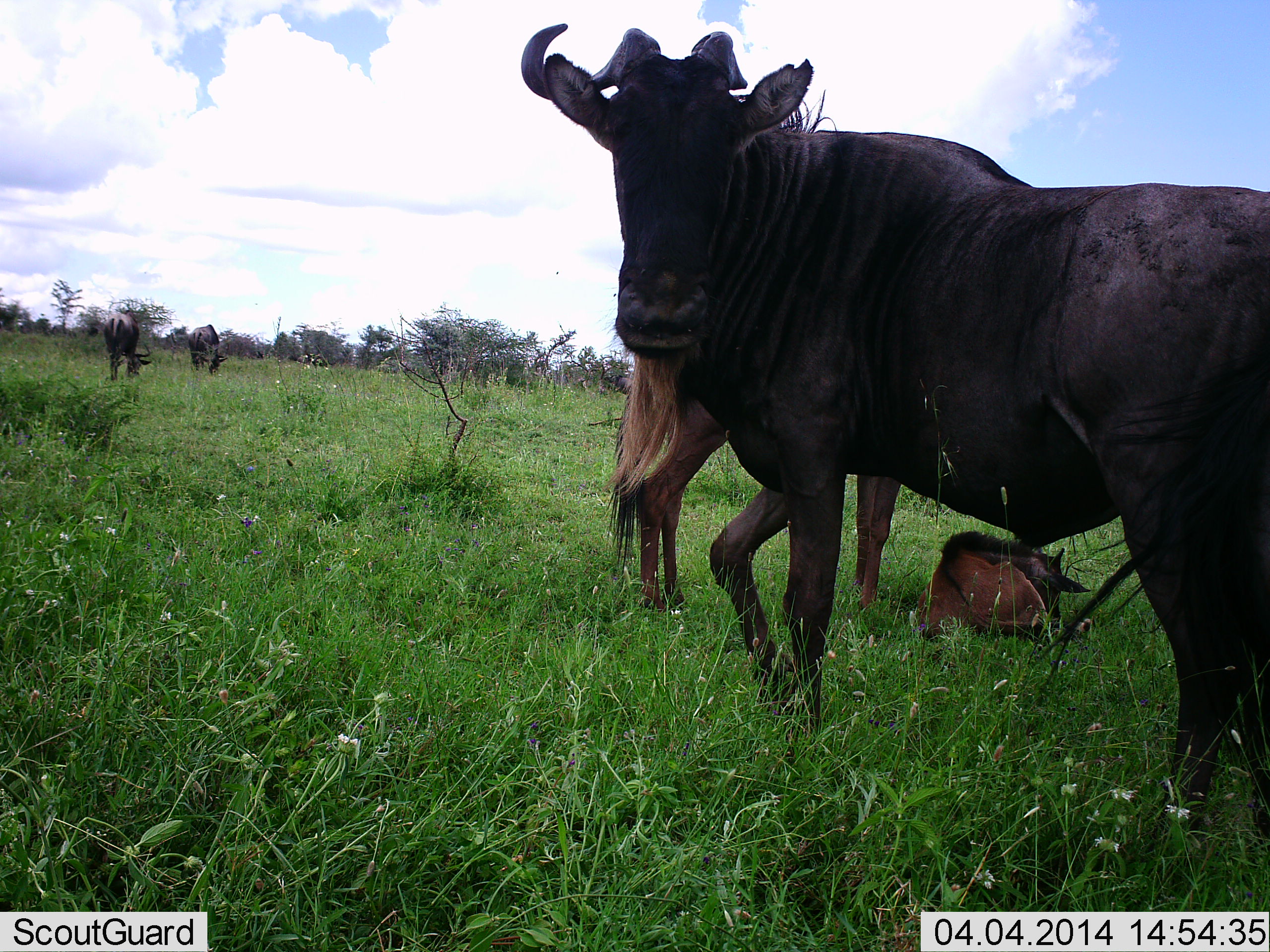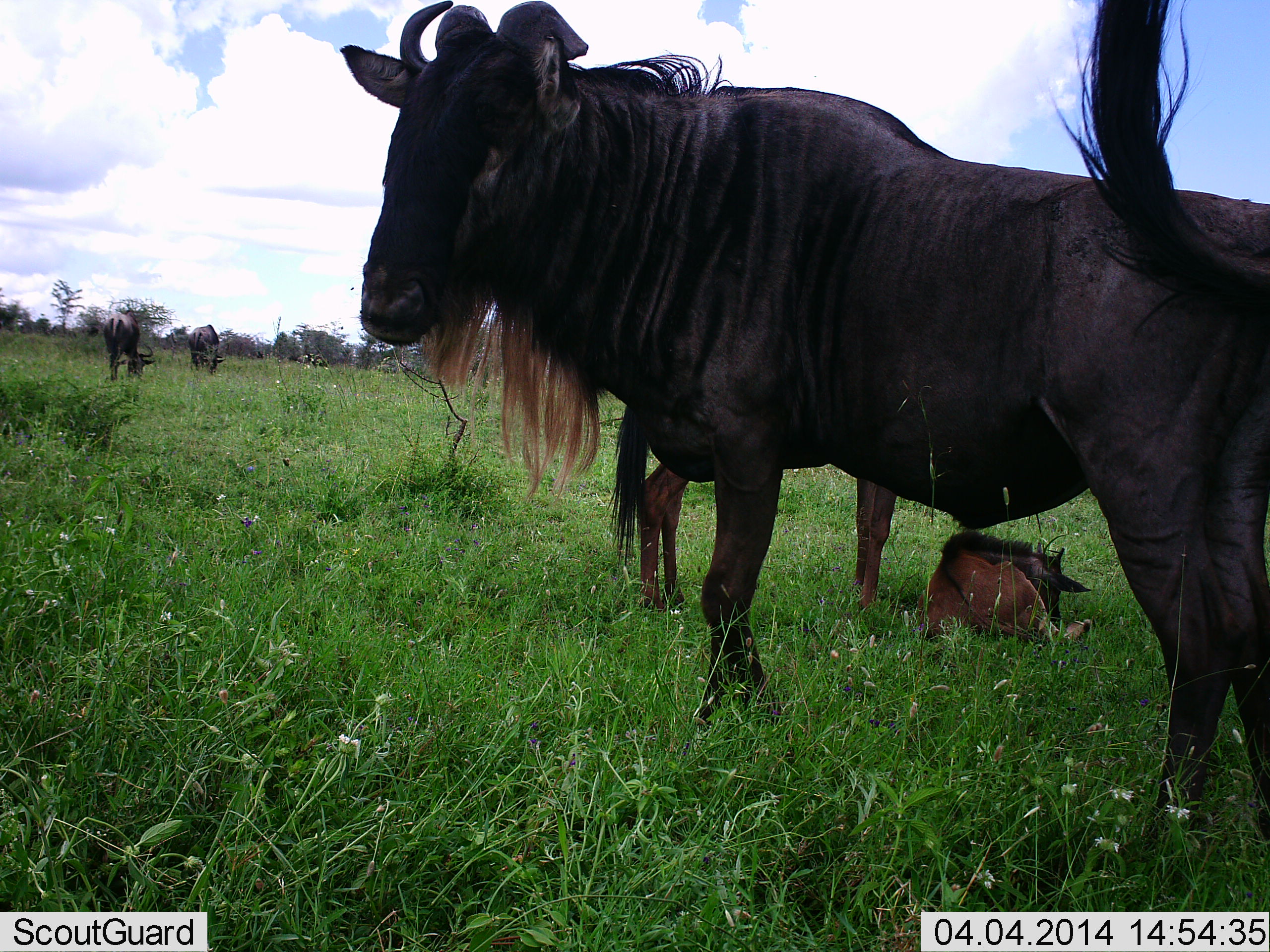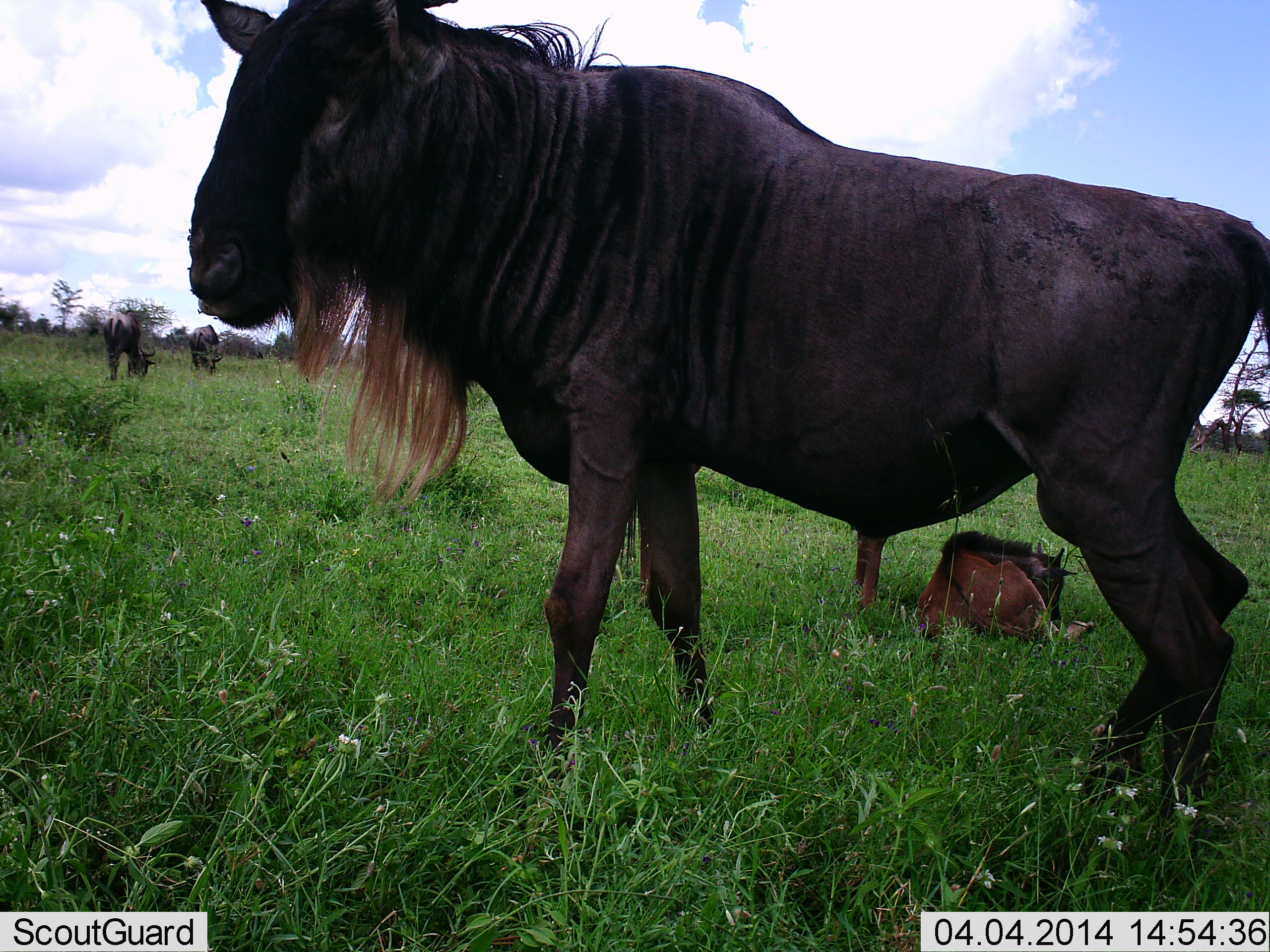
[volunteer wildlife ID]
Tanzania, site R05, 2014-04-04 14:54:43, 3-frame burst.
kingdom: Animalia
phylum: Chordata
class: Mammalia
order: Artiodactyla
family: Bovidae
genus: Connochaetes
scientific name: Connochaetes taurinus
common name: blue wildebeest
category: wildebeest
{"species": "wildebeest (blue wildebeest) (Connochaetes taurinus)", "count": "5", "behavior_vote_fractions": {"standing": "80%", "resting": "90%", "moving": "30%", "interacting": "10%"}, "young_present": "80%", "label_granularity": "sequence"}